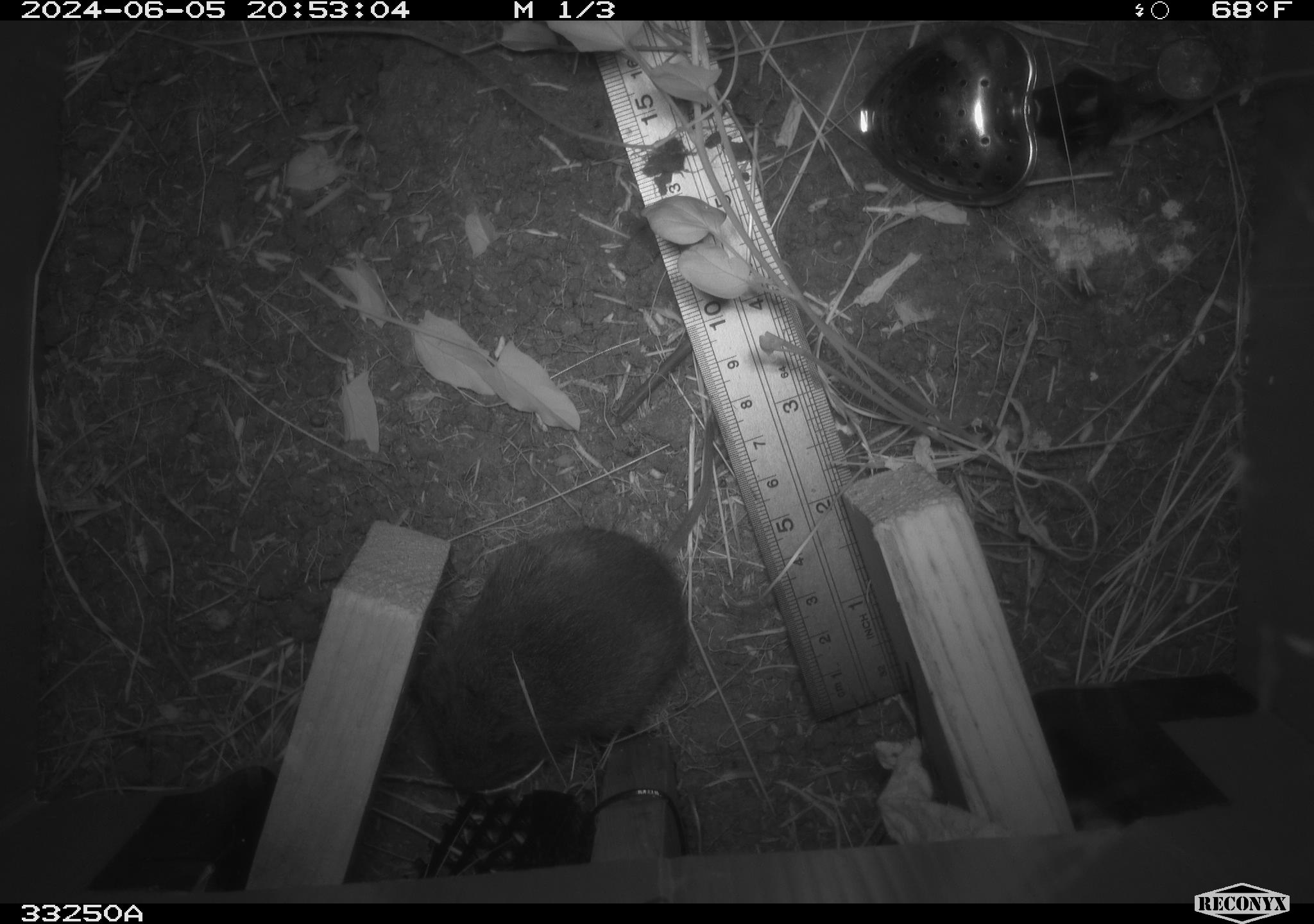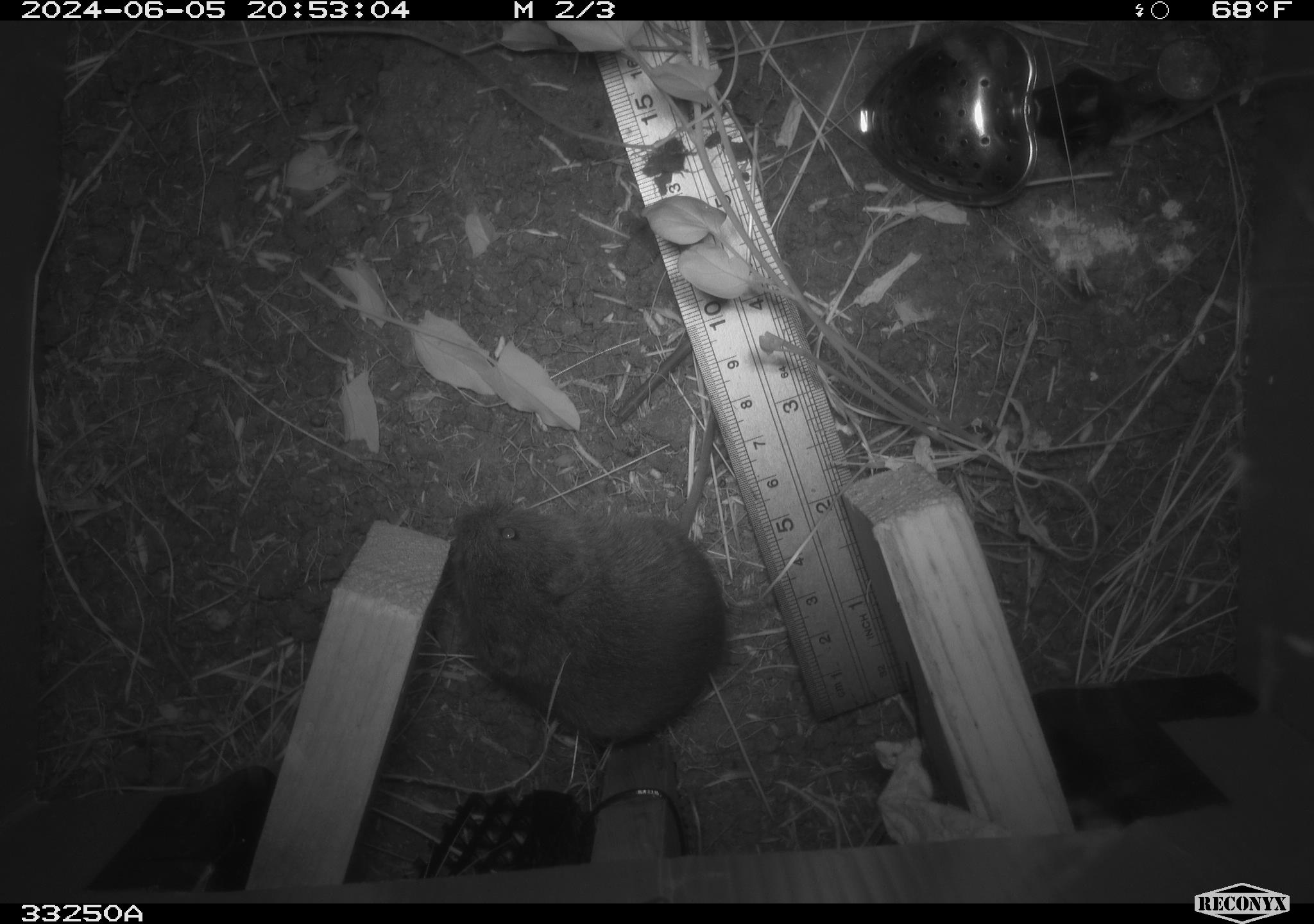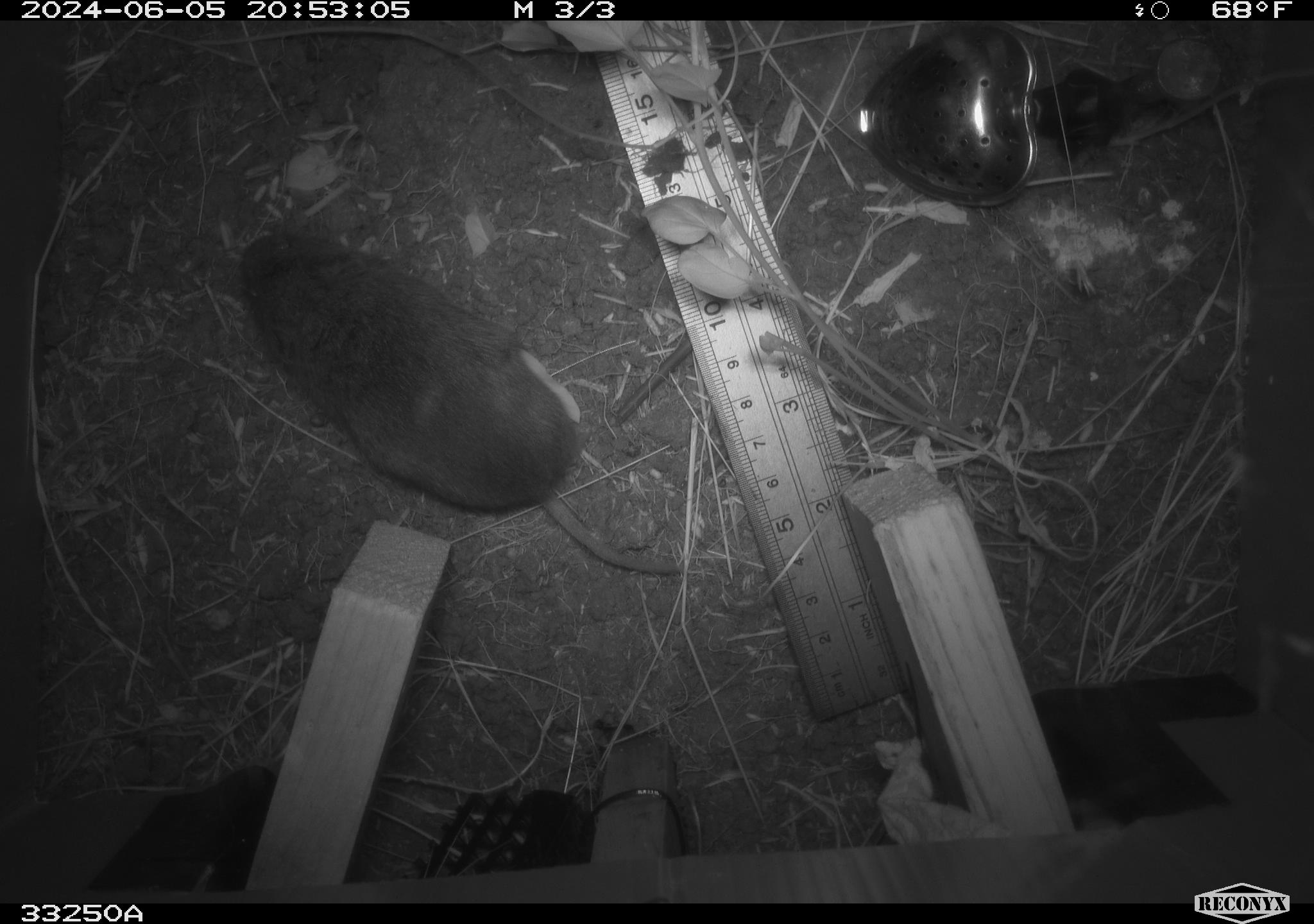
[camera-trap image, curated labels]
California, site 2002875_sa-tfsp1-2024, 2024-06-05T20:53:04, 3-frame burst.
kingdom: Animalia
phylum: Chordata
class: Mammalia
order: Rodentia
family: Cricetidae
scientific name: Arvicolinae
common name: voles, lemmings, and muskrats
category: arvicolinae subfamily